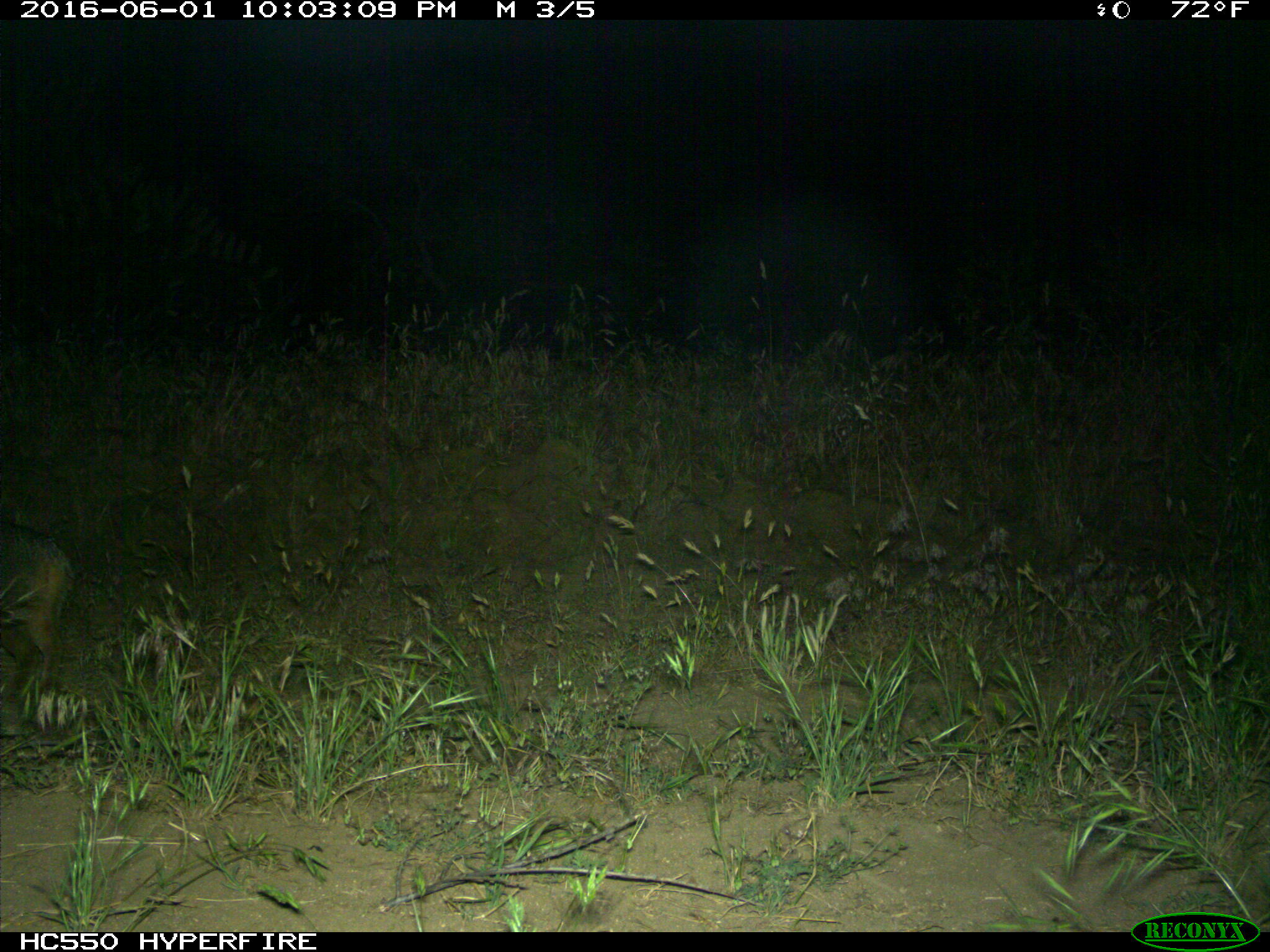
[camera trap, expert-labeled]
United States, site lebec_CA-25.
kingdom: Animalia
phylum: Chordata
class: Mammalia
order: Carnivora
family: Canidae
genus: Urocyon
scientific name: Urocyon cinereoargenteus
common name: gray fox